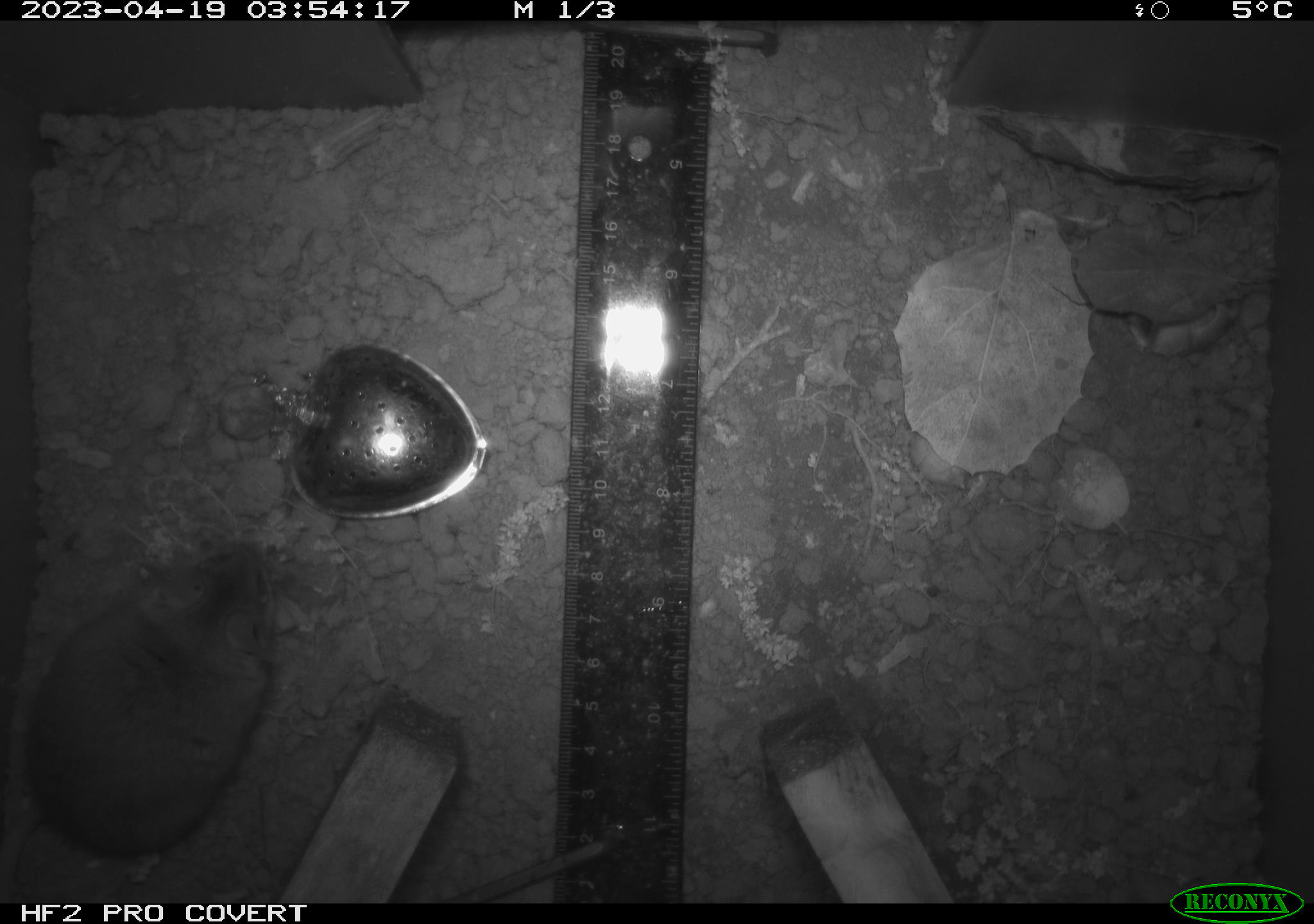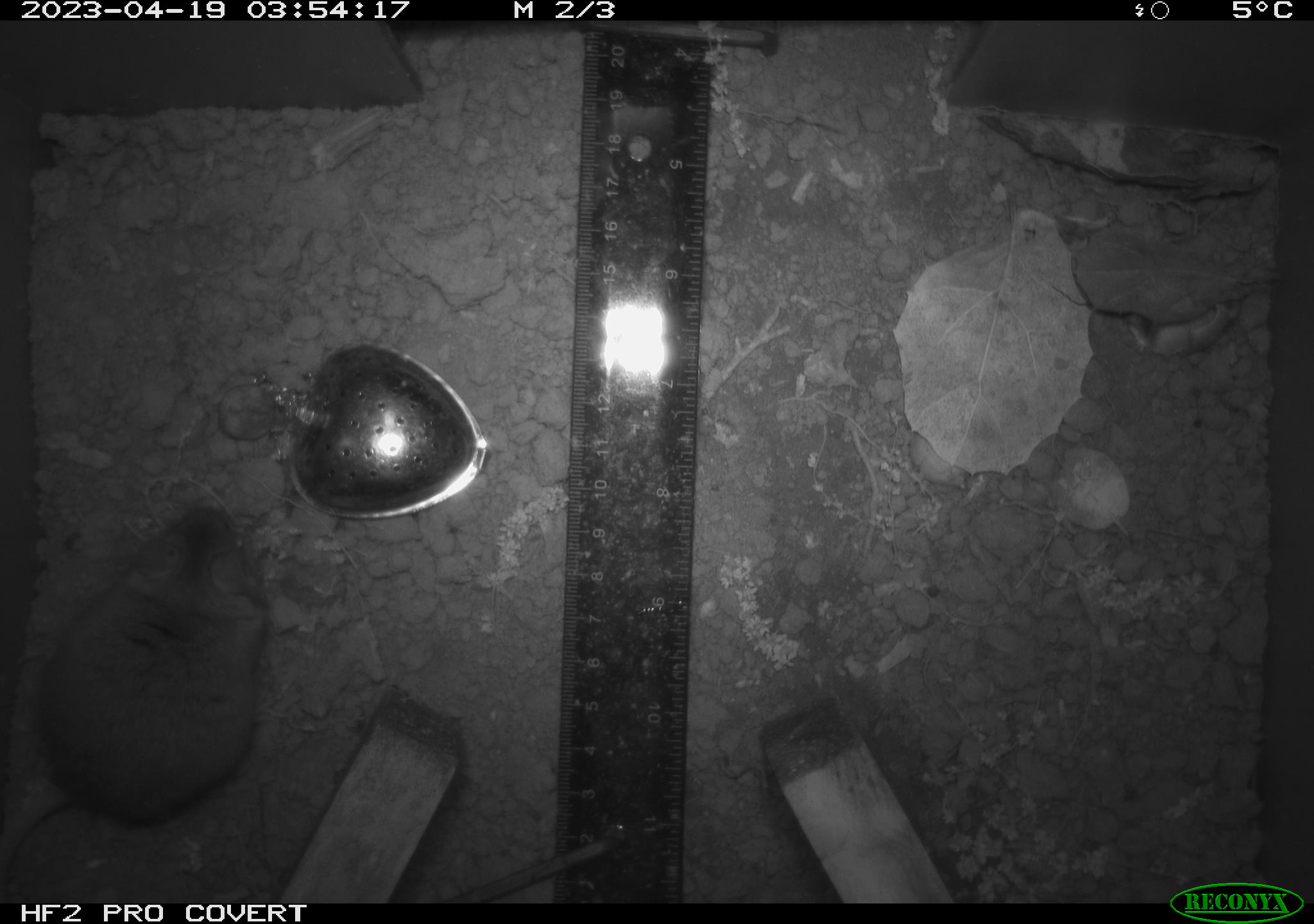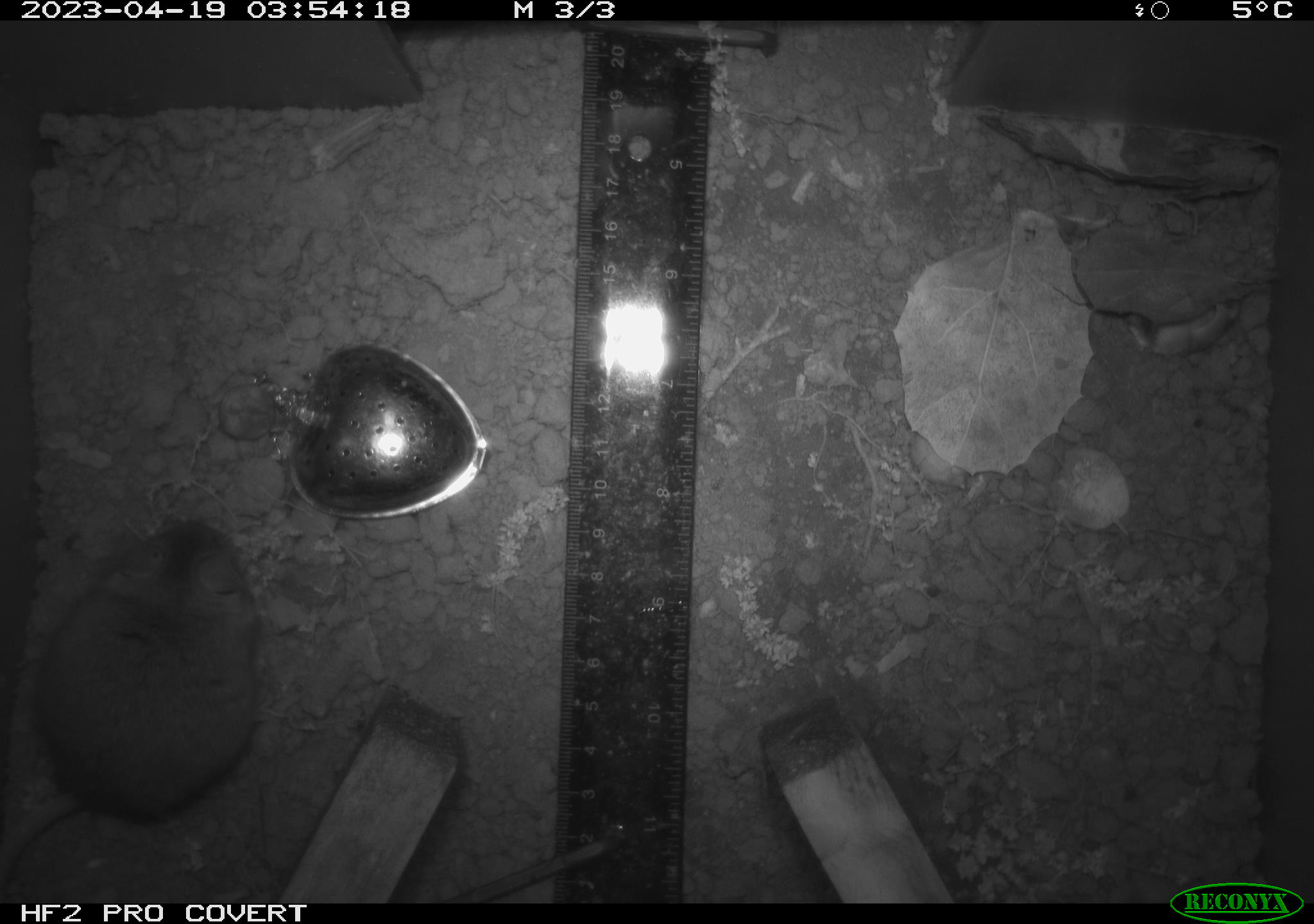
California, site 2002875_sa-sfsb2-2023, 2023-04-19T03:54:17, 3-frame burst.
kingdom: Animalia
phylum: Chordata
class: Mammalia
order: Rodentia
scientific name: Rodentia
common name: mouse species